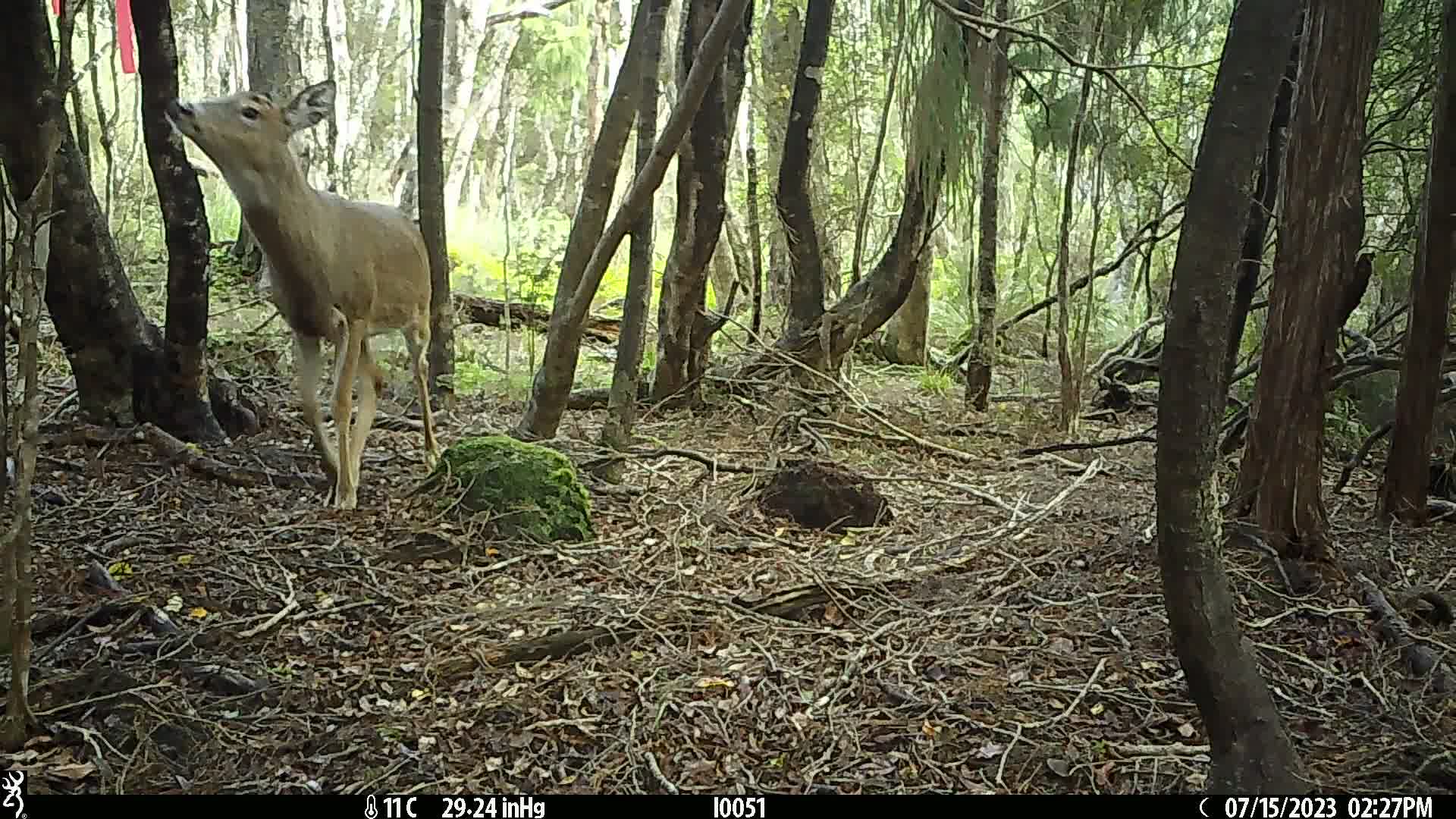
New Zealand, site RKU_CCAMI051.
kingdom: Animalia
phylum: Chordata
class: Mammalia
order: Artiodactyla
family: Cervidae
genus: Odocoileus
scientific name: Odocoileus virginianus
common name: white-tailed deer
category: white tailed deer